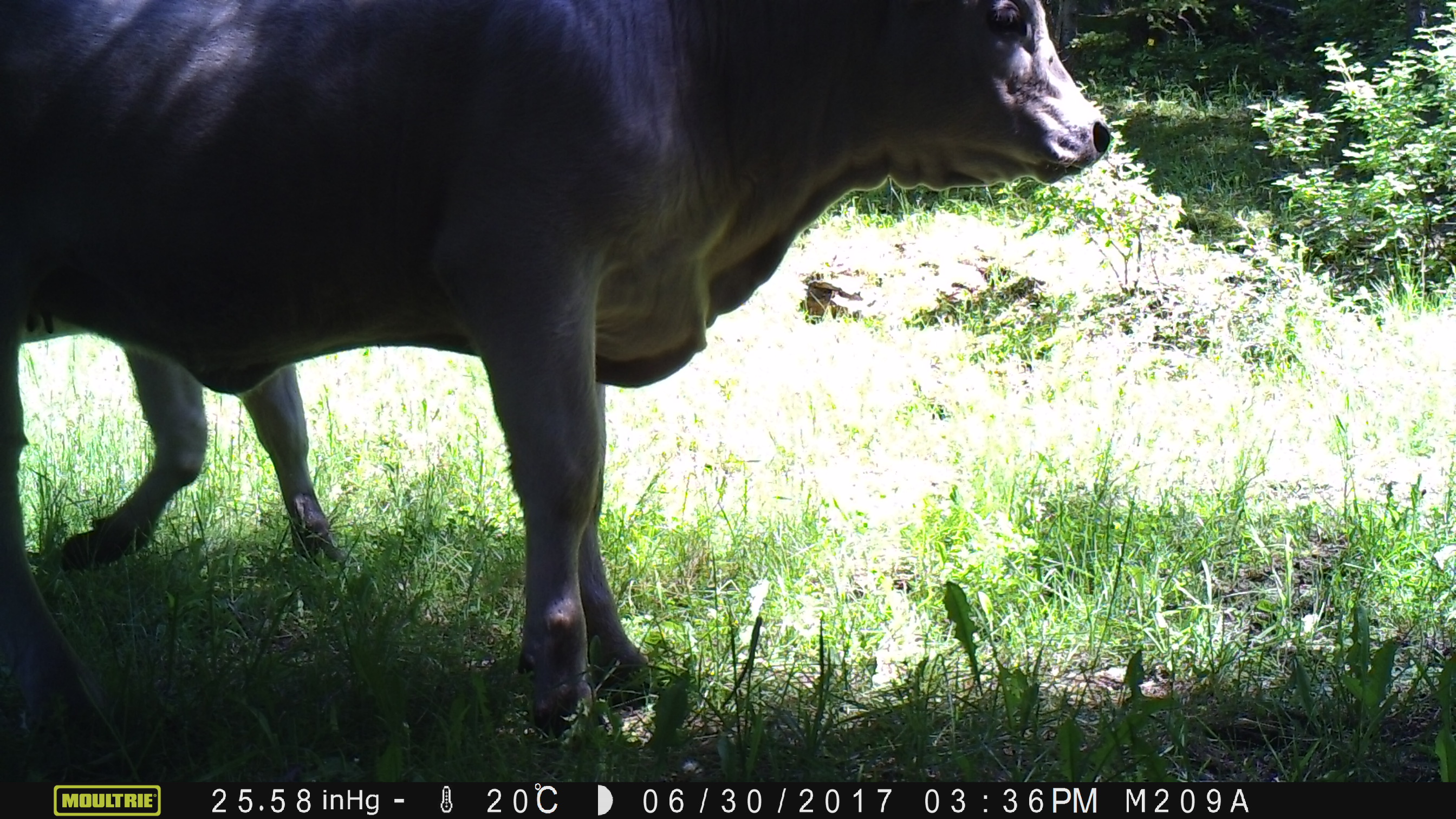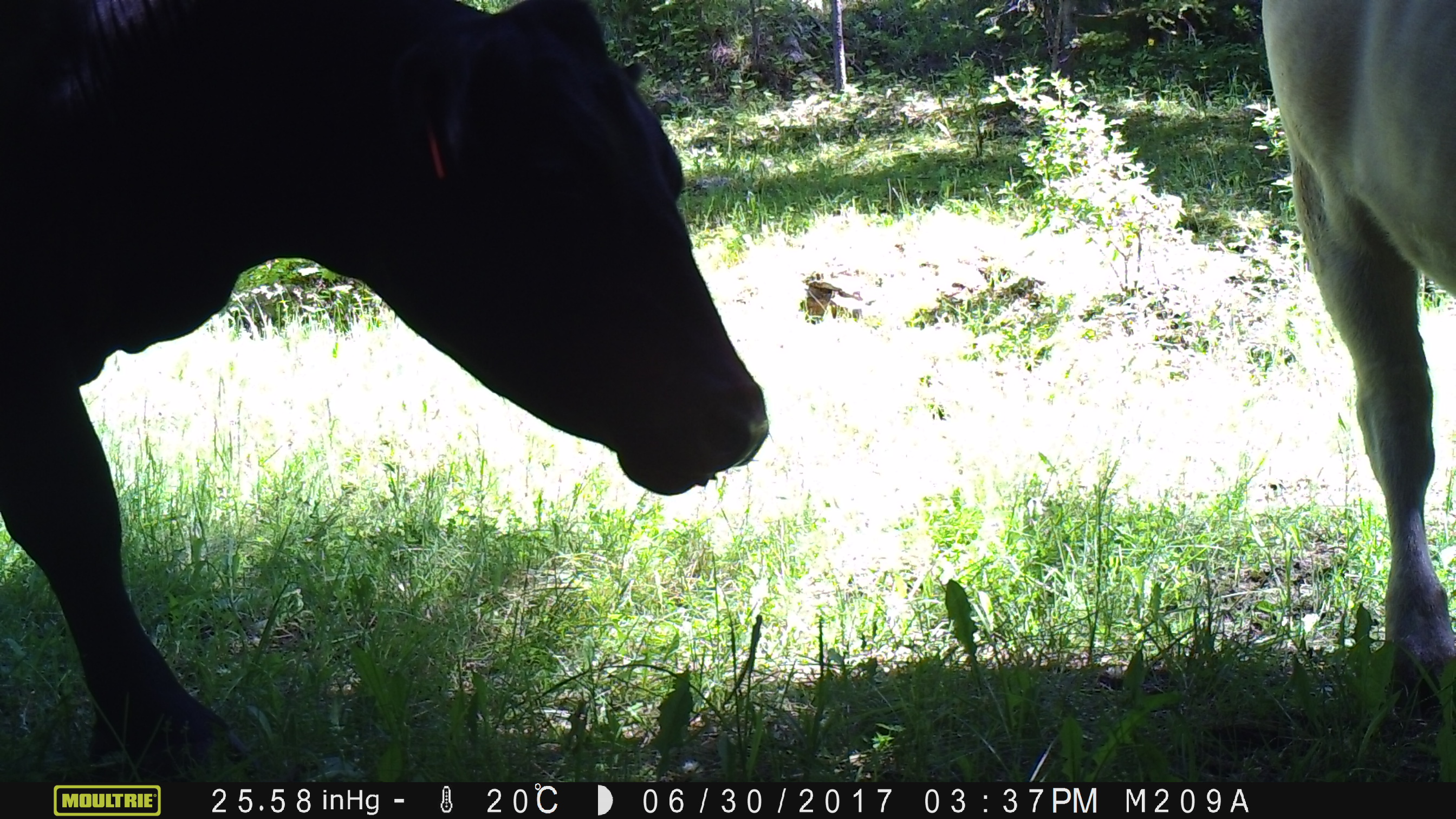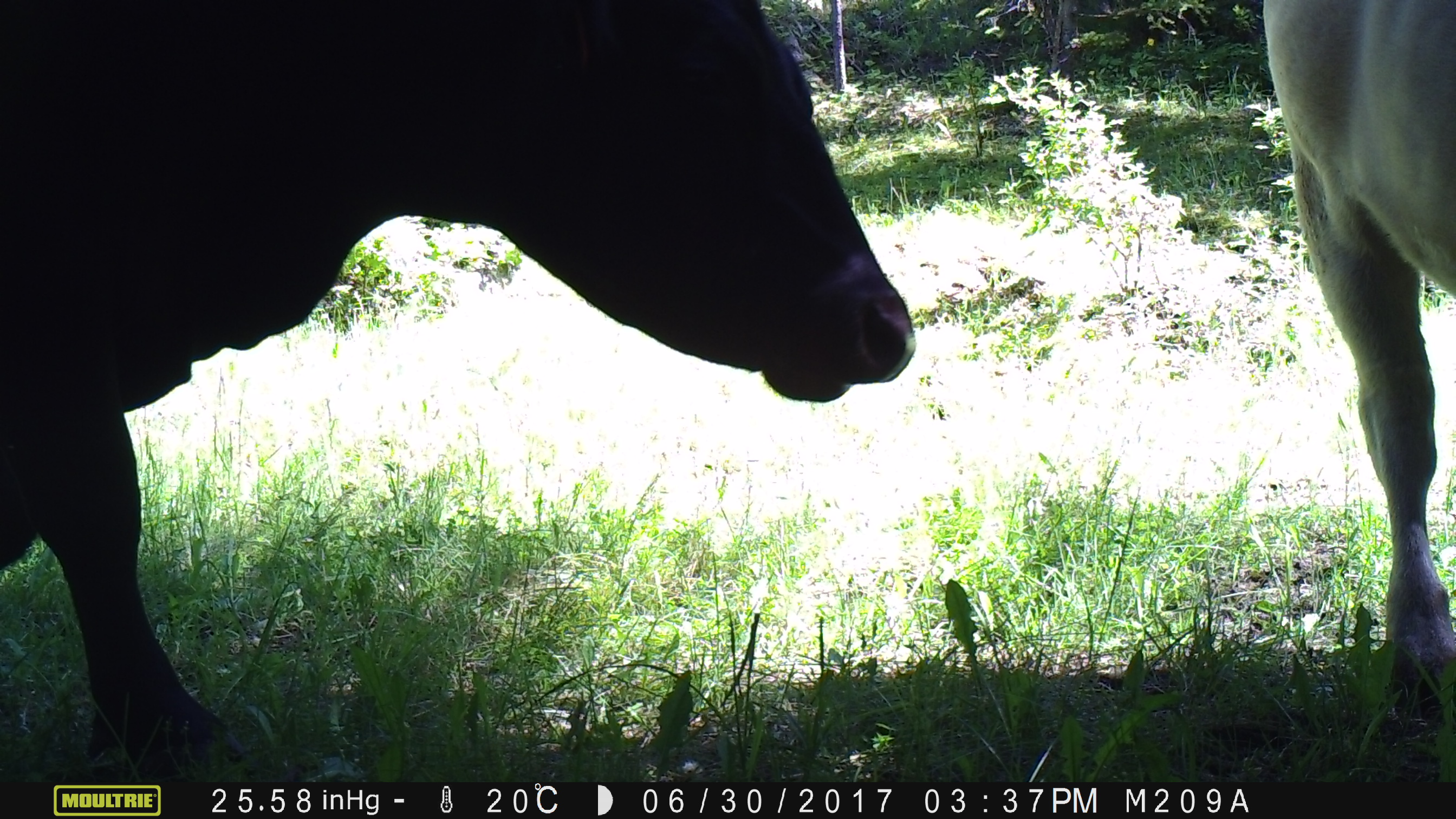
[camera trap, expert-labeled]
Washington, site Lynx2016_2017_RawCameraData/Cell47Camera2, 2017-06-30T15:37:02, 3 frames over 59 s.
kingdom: Animalia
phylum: Chordata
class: Mammalia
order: Artiodactyla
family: Bovidae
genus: Bos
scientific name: Bos taurus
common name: domestic cattle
Domestic cattle (Bos taurus). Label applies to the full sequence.